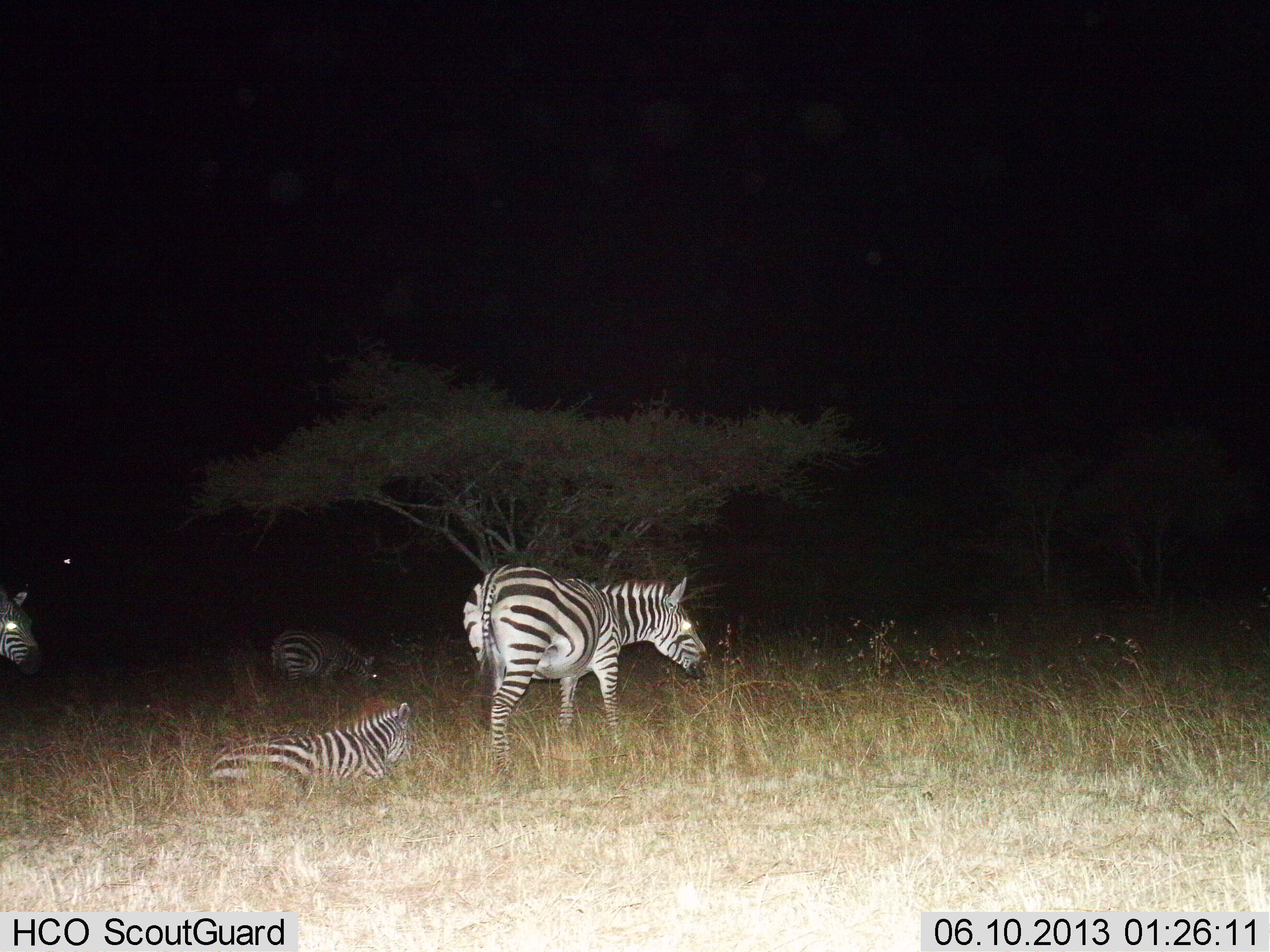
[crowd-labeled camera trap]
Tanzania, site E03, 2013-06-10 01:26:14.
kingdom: Animalia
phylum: Chordata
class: Mammalia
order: Perissodactyla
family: Equidae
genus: Equus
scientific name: Equus quagga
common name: plains zebra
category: zebra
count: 4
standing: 70%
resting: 100%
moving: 10%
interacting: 0%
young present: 10%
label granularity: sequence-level